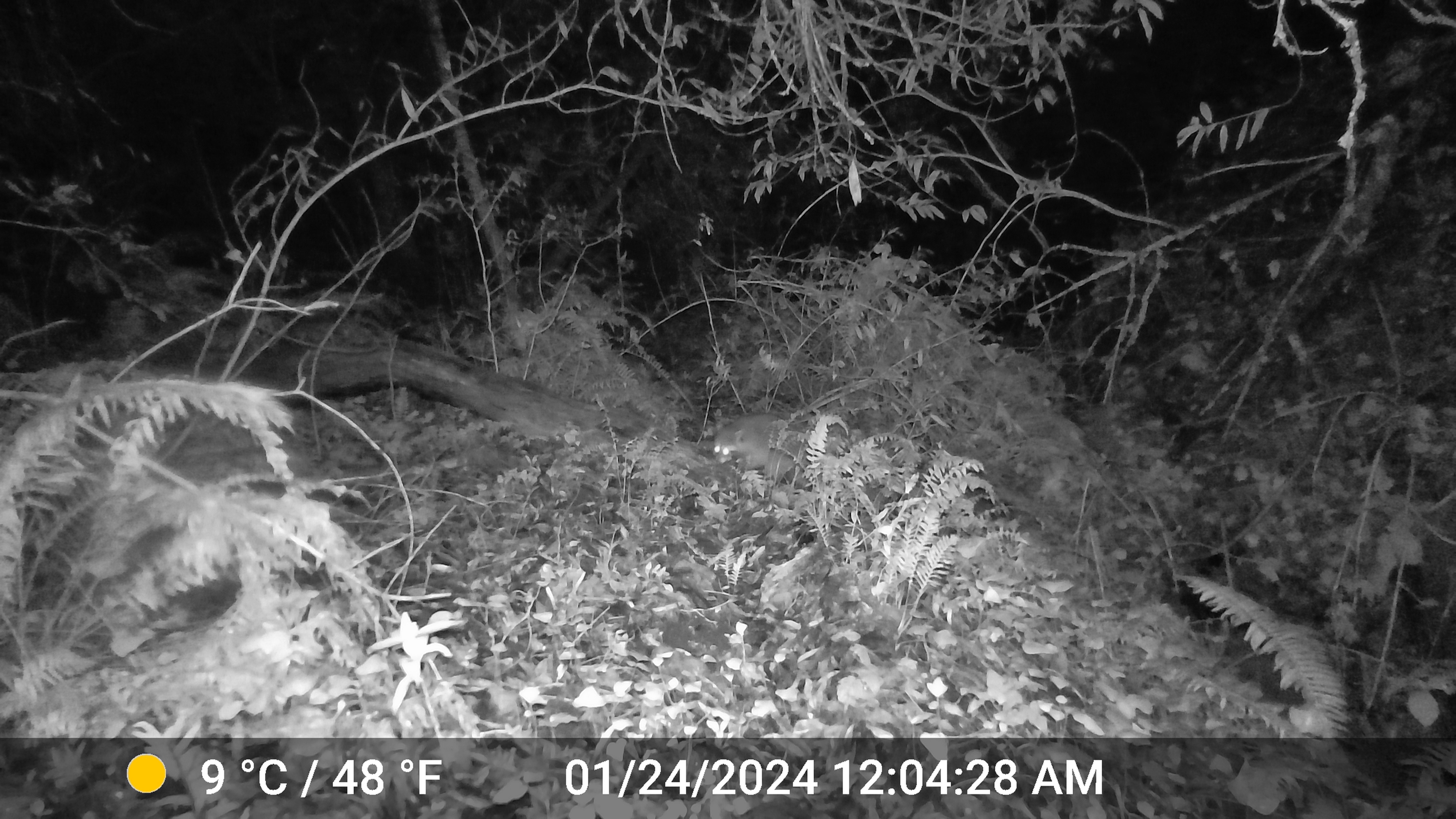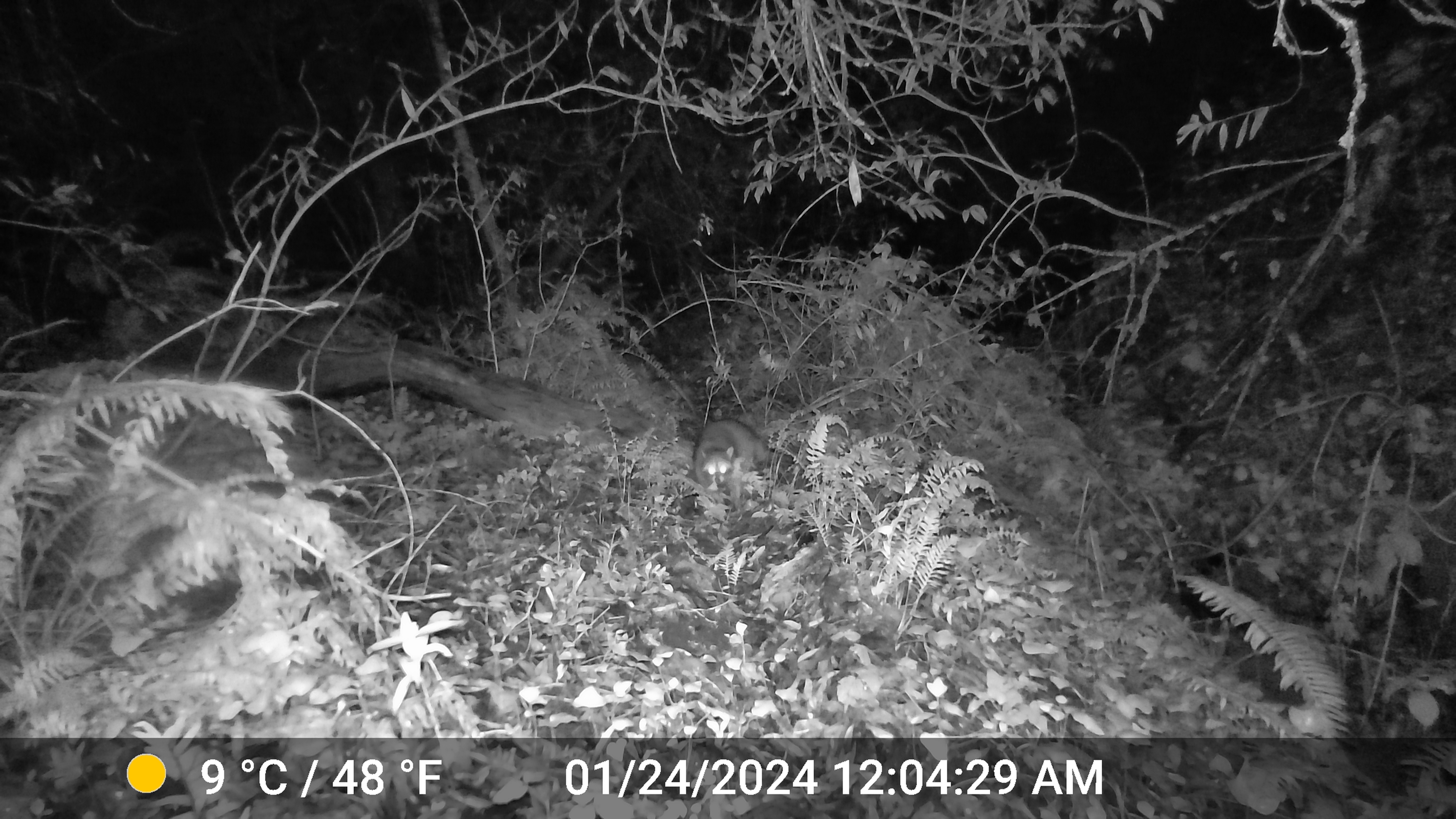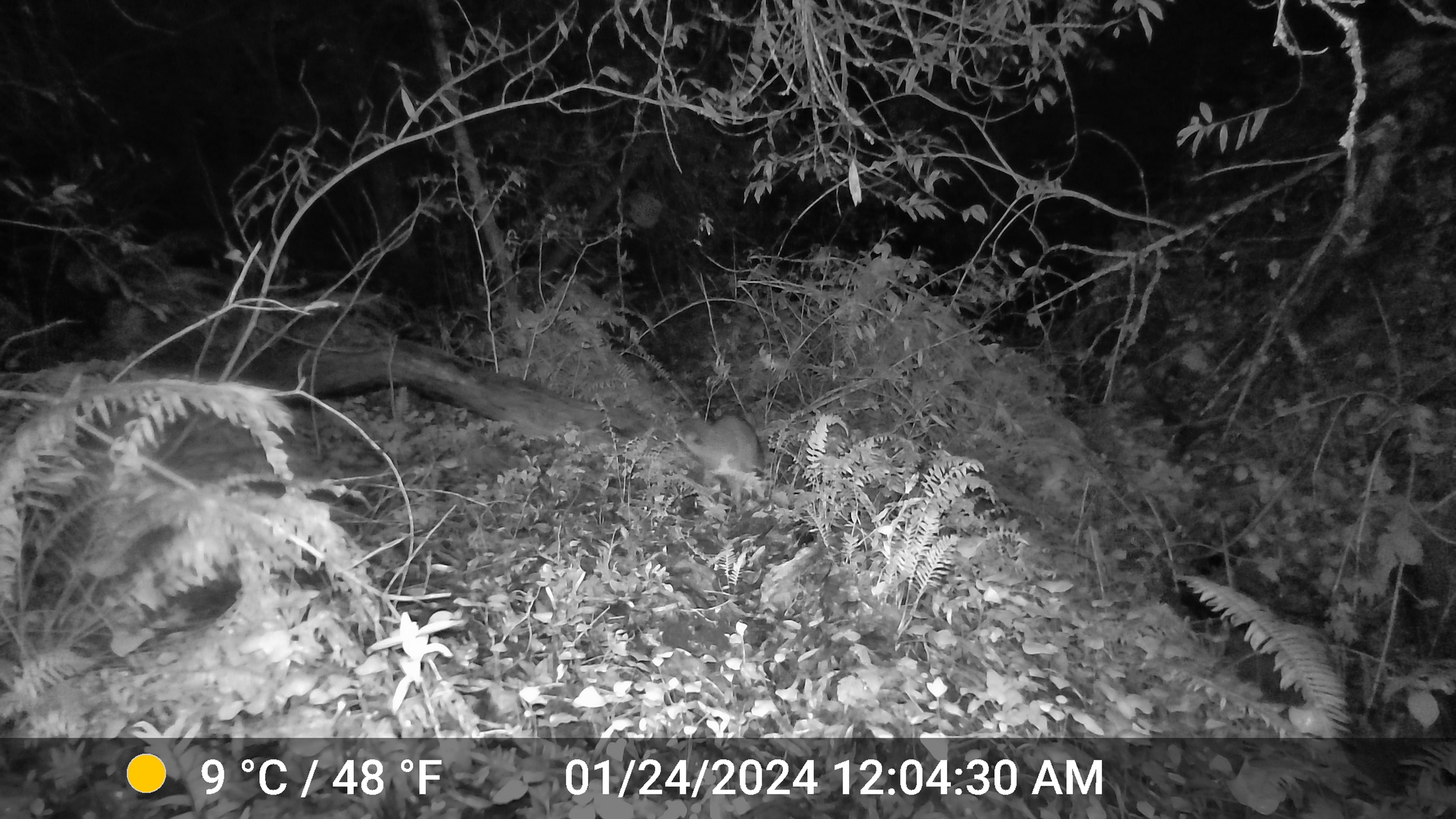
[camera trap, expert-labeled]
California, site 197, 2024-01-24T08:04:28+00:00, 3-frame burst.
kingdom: Animalia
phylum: Chordata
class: Mammalia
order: Carnivora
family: Procyonidae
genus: Procyon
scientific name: Procyon lotor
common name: raccoon